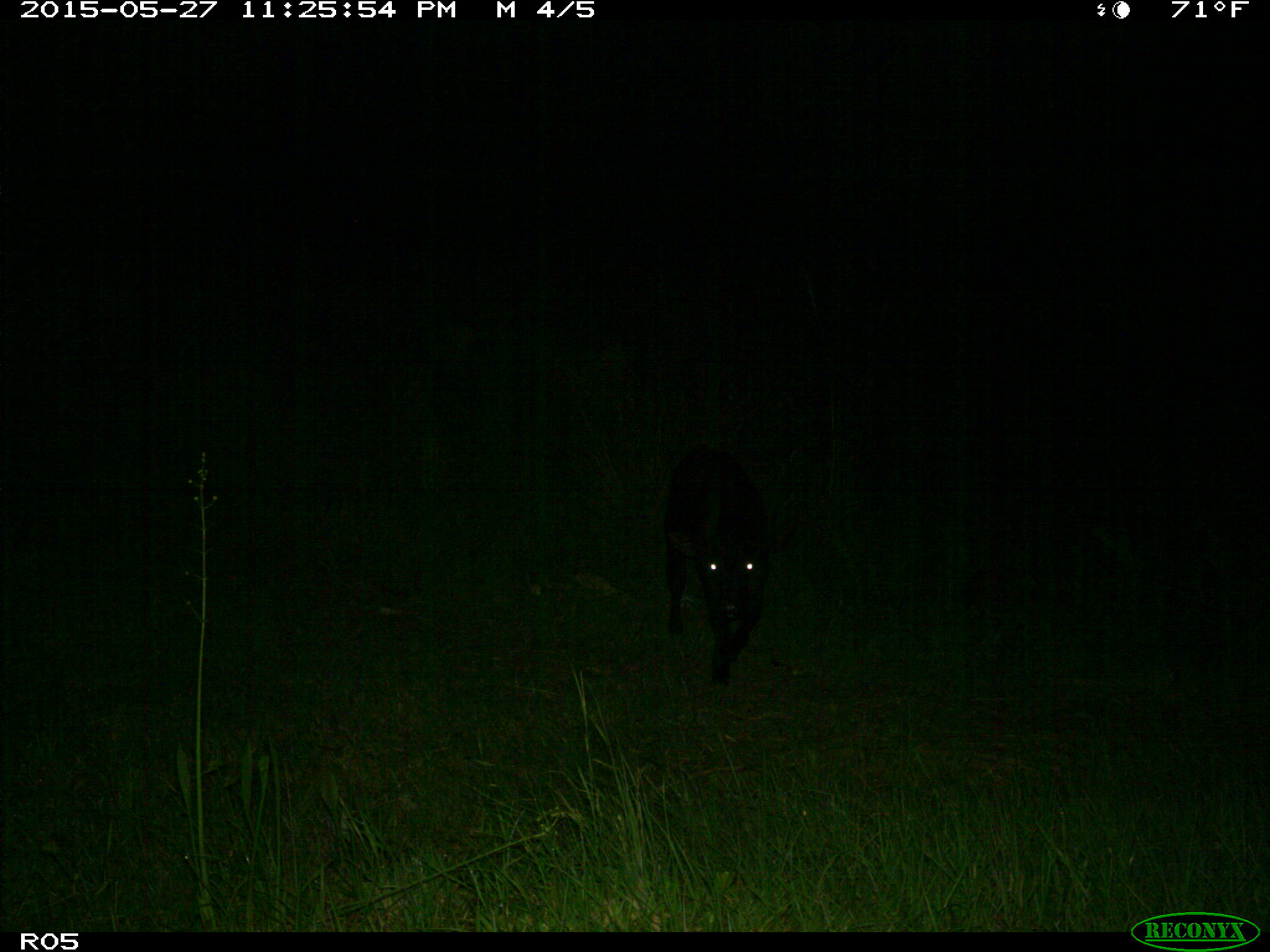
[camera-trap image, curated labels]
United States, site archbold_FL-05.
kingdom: Animalia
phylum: Chordata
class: Mammalia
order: Artiodactyla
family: Bovidae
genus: Bos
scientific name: Bos taurus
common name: domestic cow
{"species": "Bos taurus (domestic cow)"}